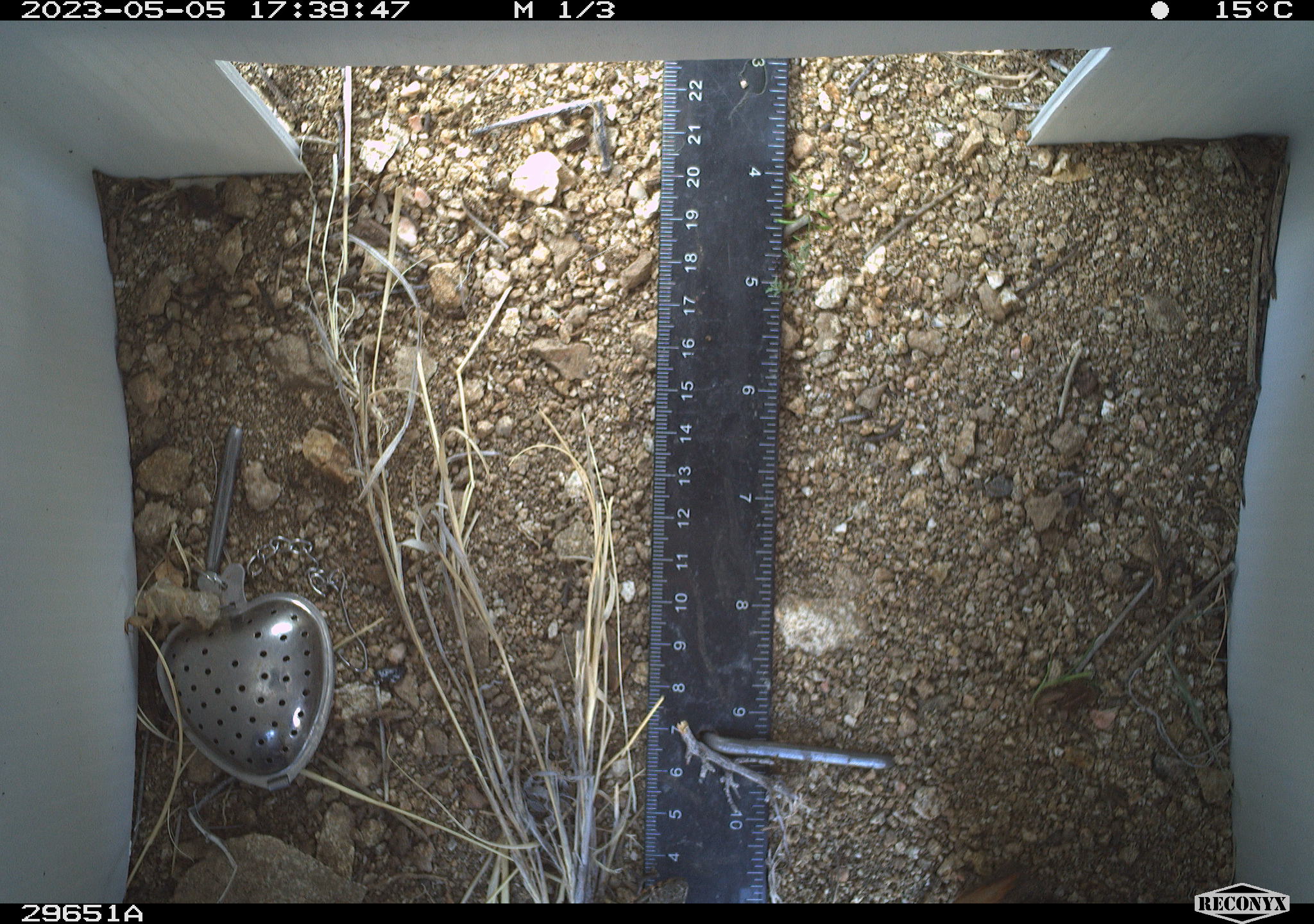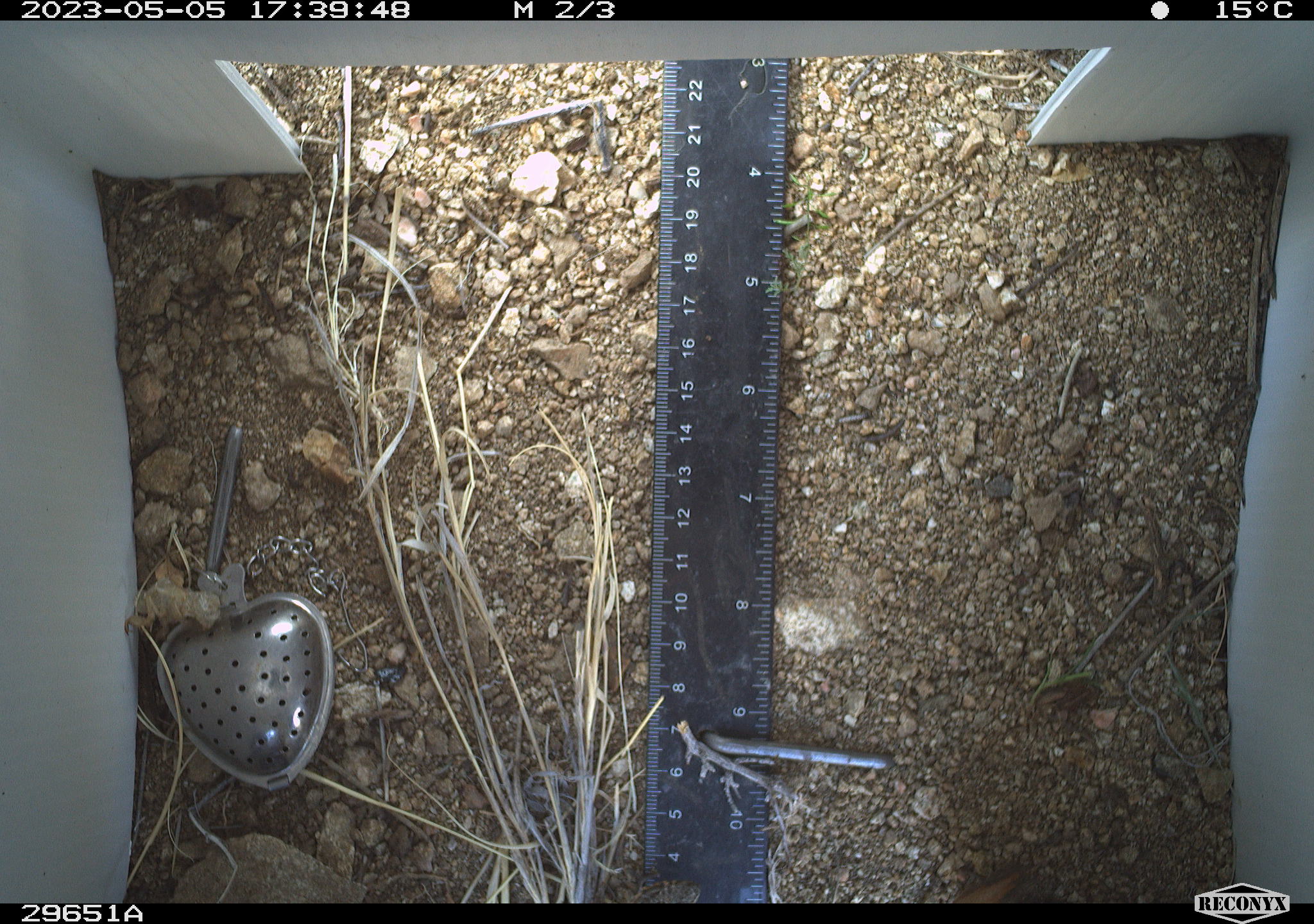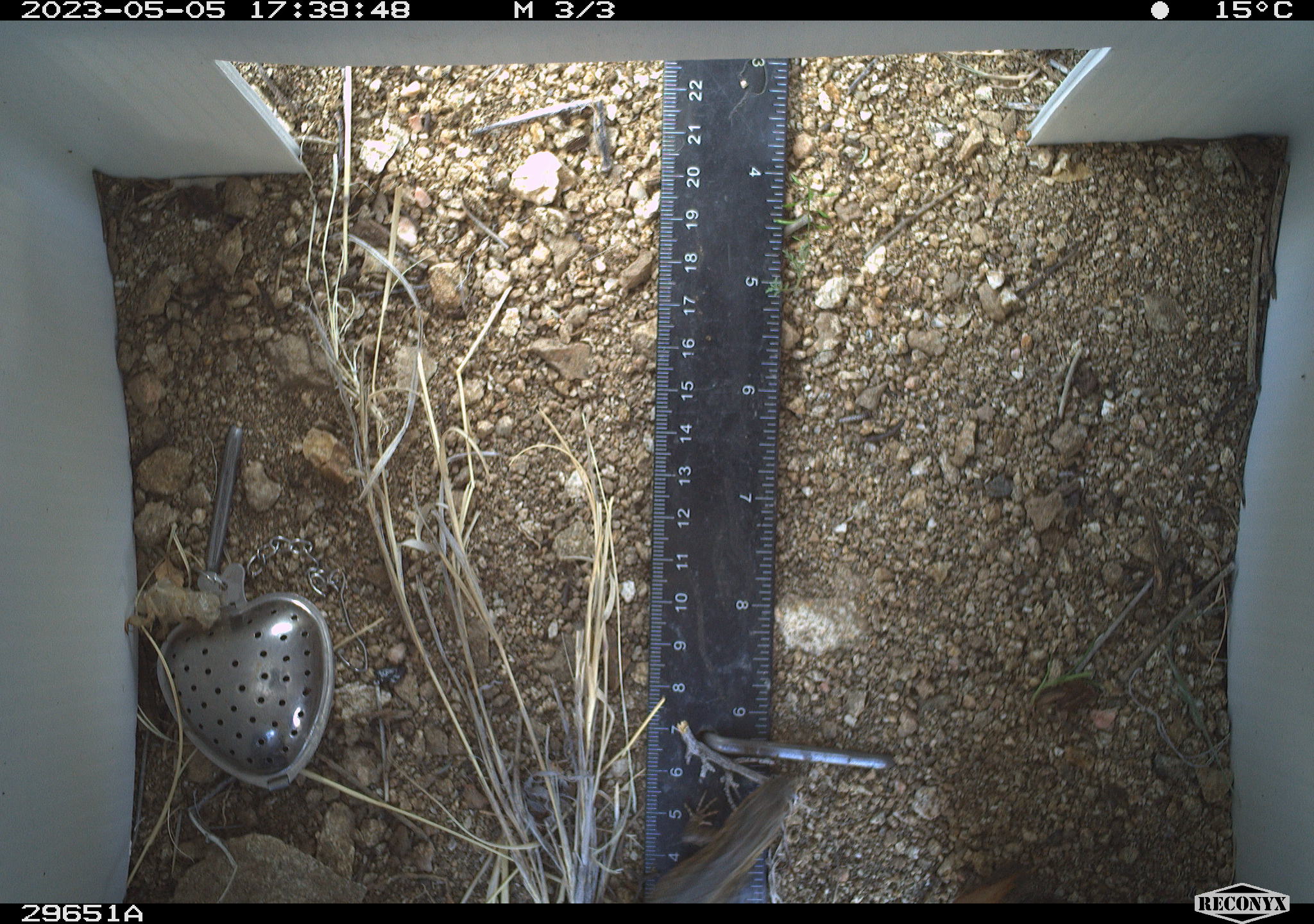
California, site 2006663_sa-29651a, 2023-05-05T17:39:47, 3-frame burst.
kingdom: Animalia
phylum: Chordata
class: Reptilia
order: Squamata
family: Phrynosomatidae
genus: Uta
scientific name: Uta stansburiana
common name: common side-blotched lizard